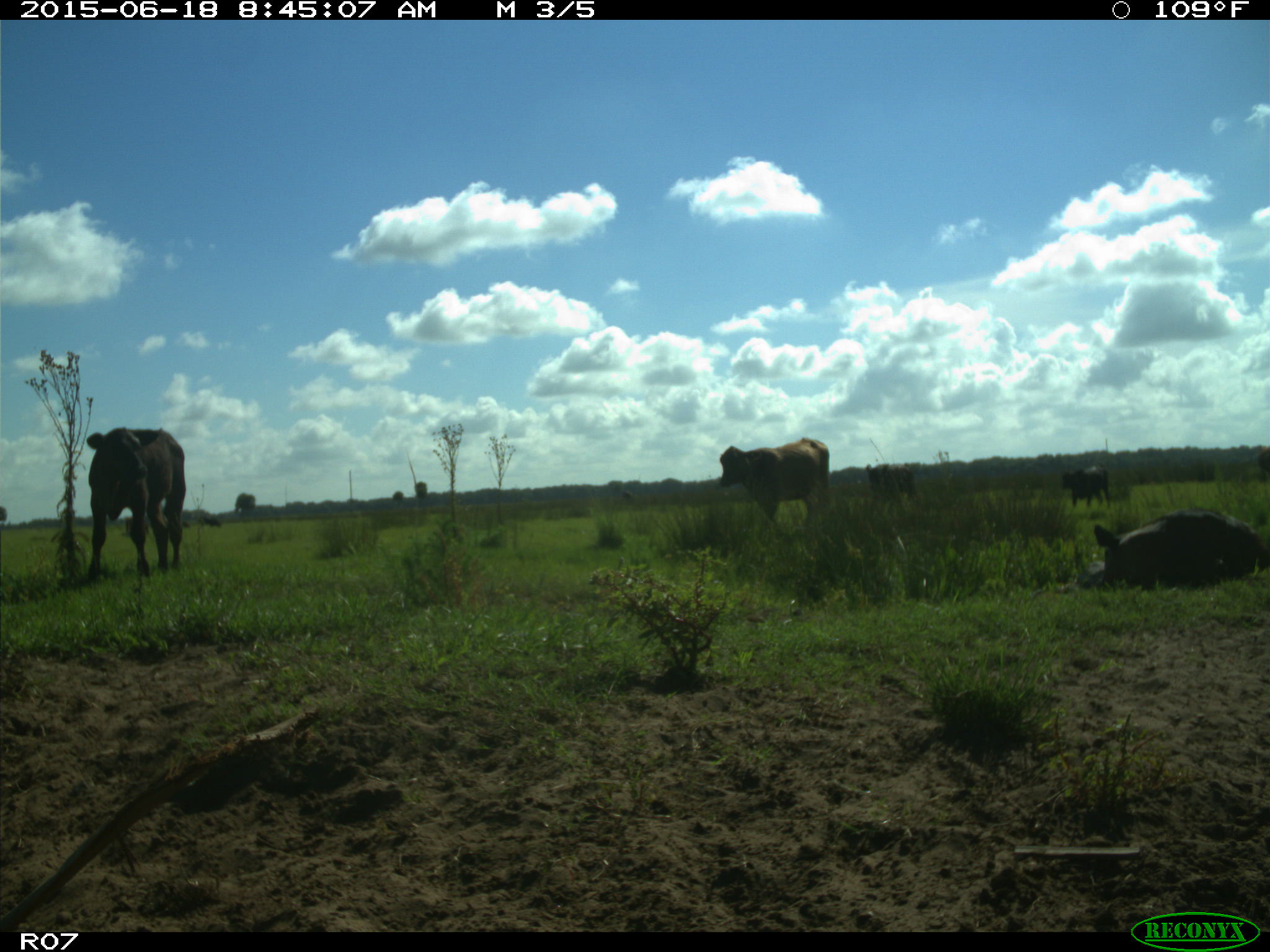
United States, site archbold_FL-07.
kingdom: Animalia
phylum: Chordata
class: Mammalia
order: Artiodactyla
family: Bovidae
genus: Bos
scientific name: Bos taurus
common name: domestic cow